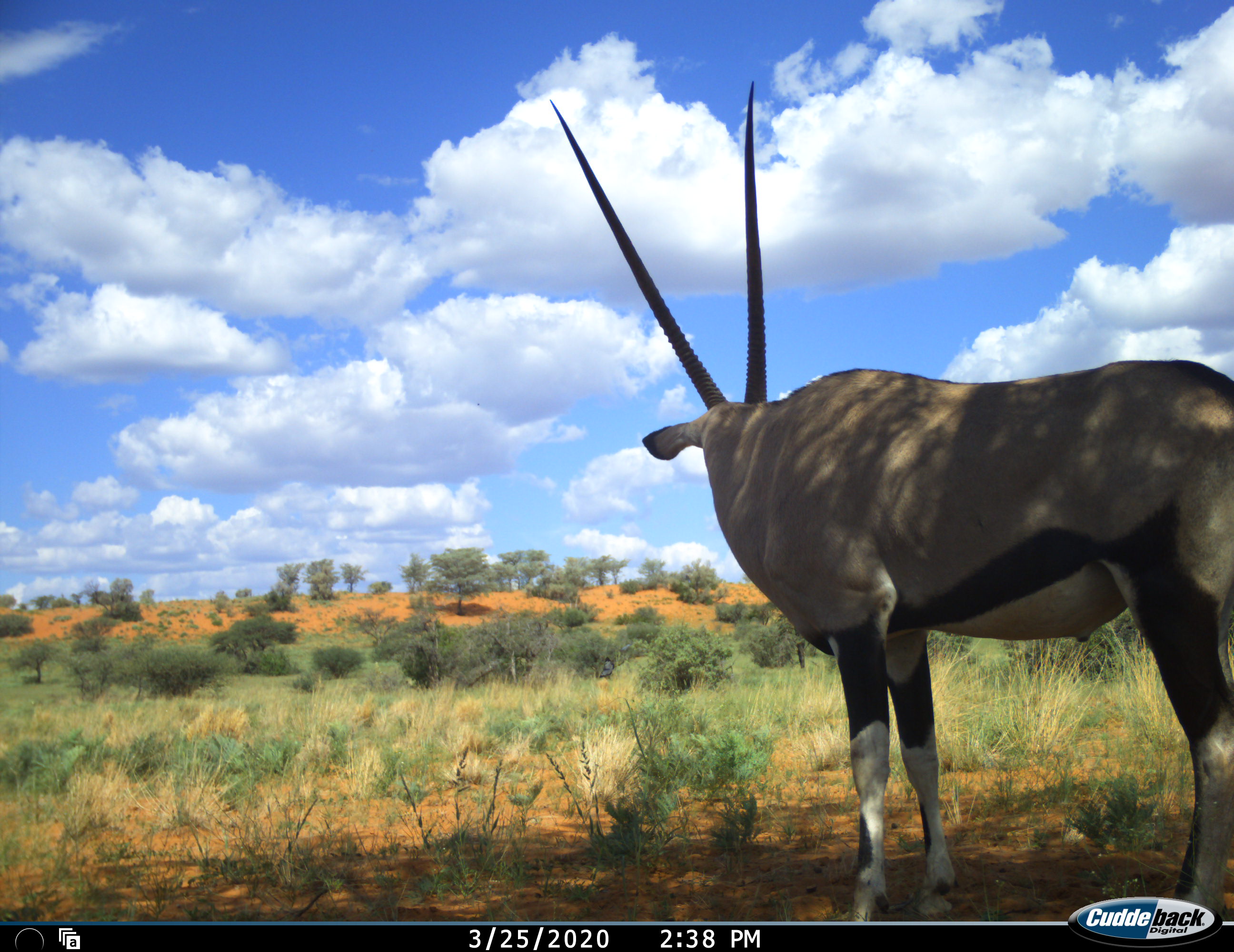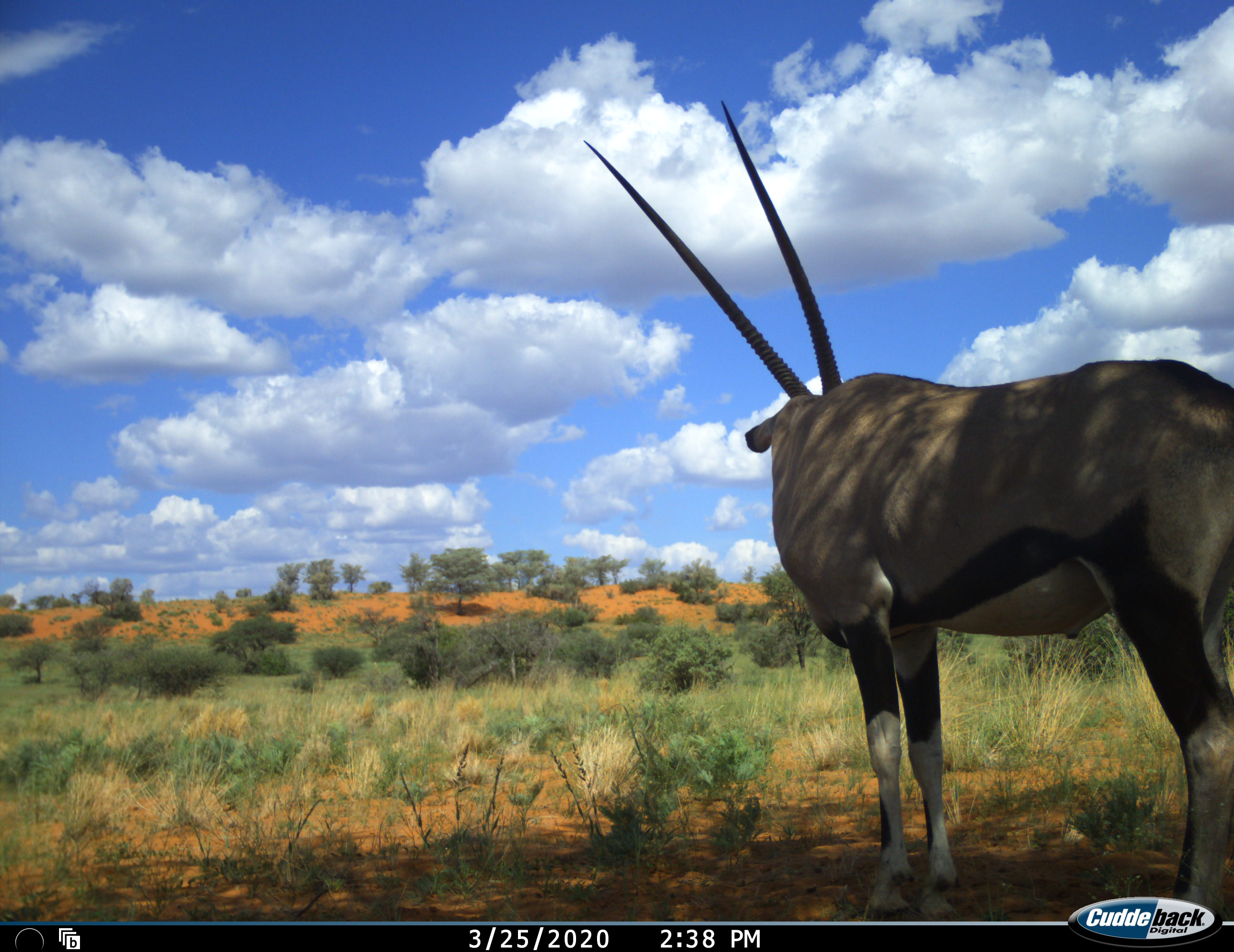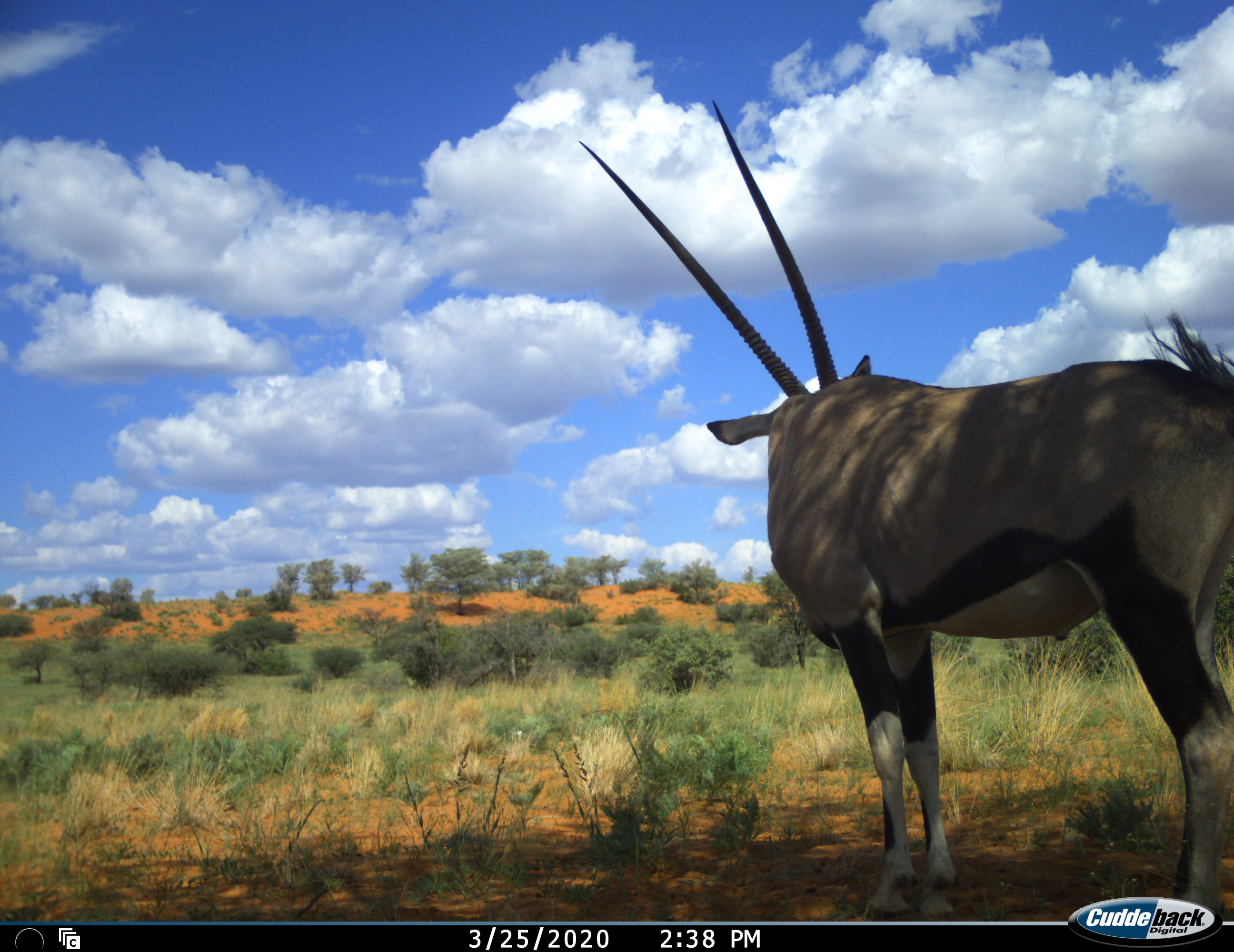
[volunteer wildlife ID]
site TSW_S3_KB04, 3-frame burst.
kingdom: Animalia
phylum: Chordata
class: Mammalia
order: Artiodactyla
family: Bovidae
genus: Oryx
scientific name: Oryx gazella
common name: gemsbok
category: oryx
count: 1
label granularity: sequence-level